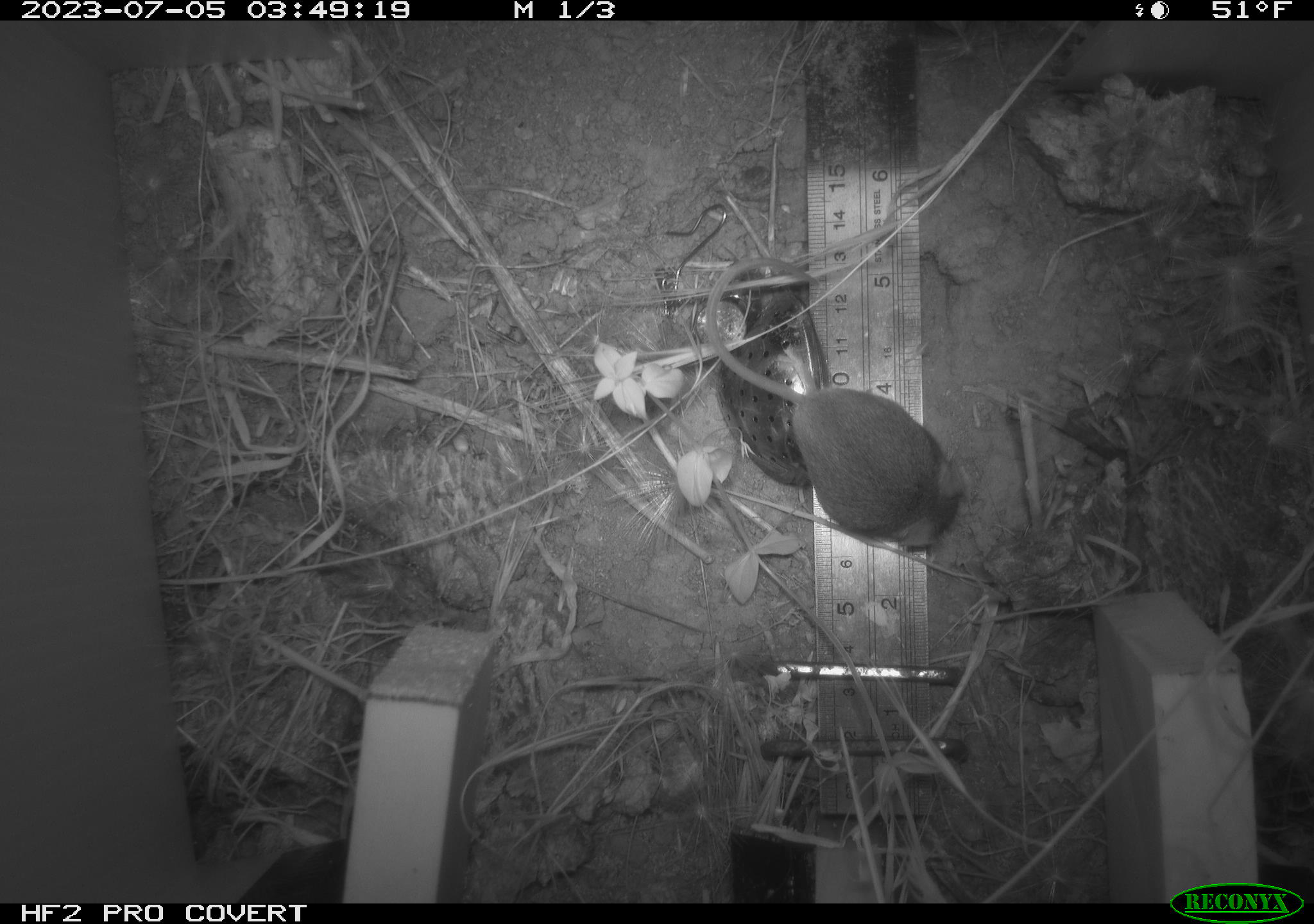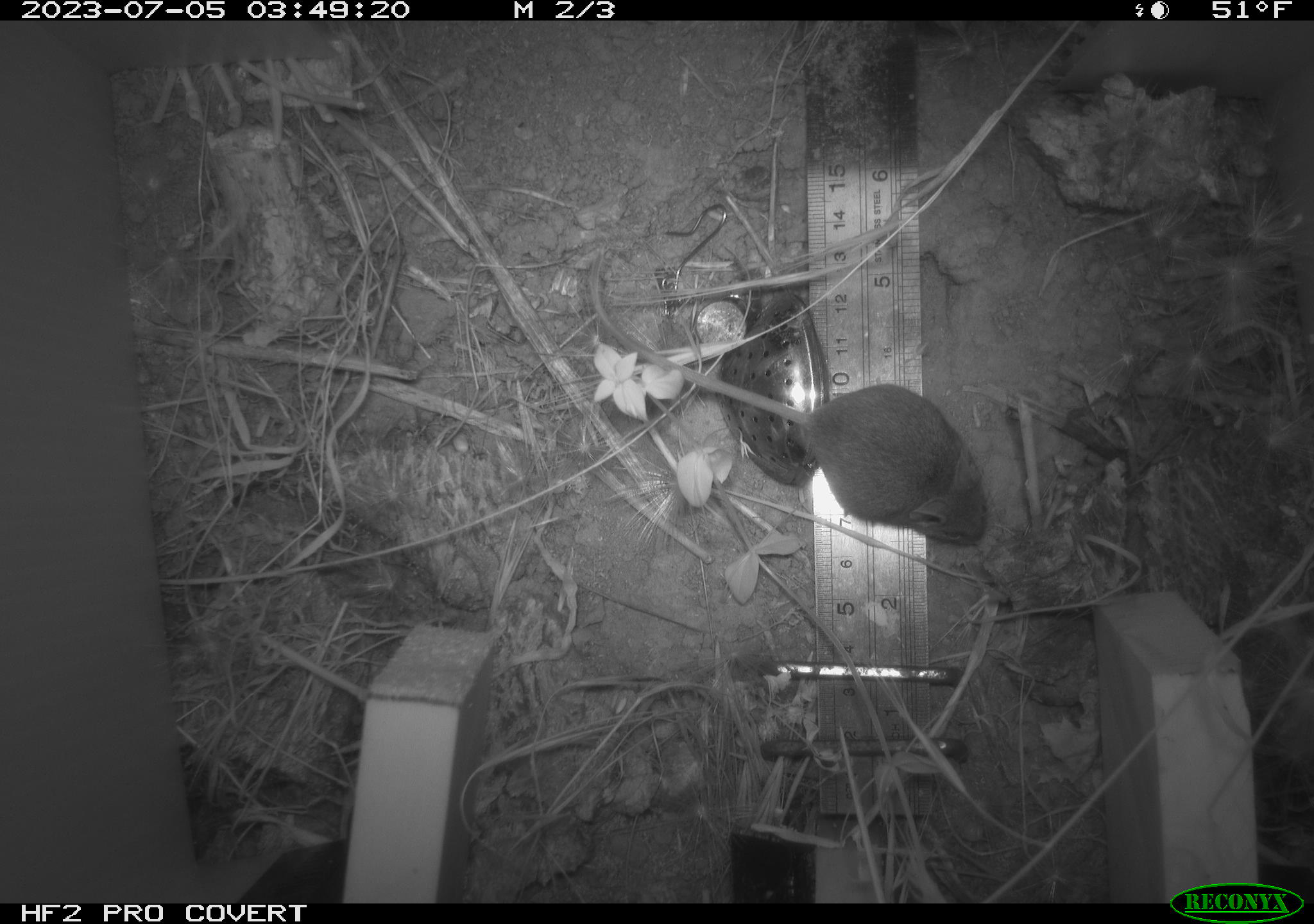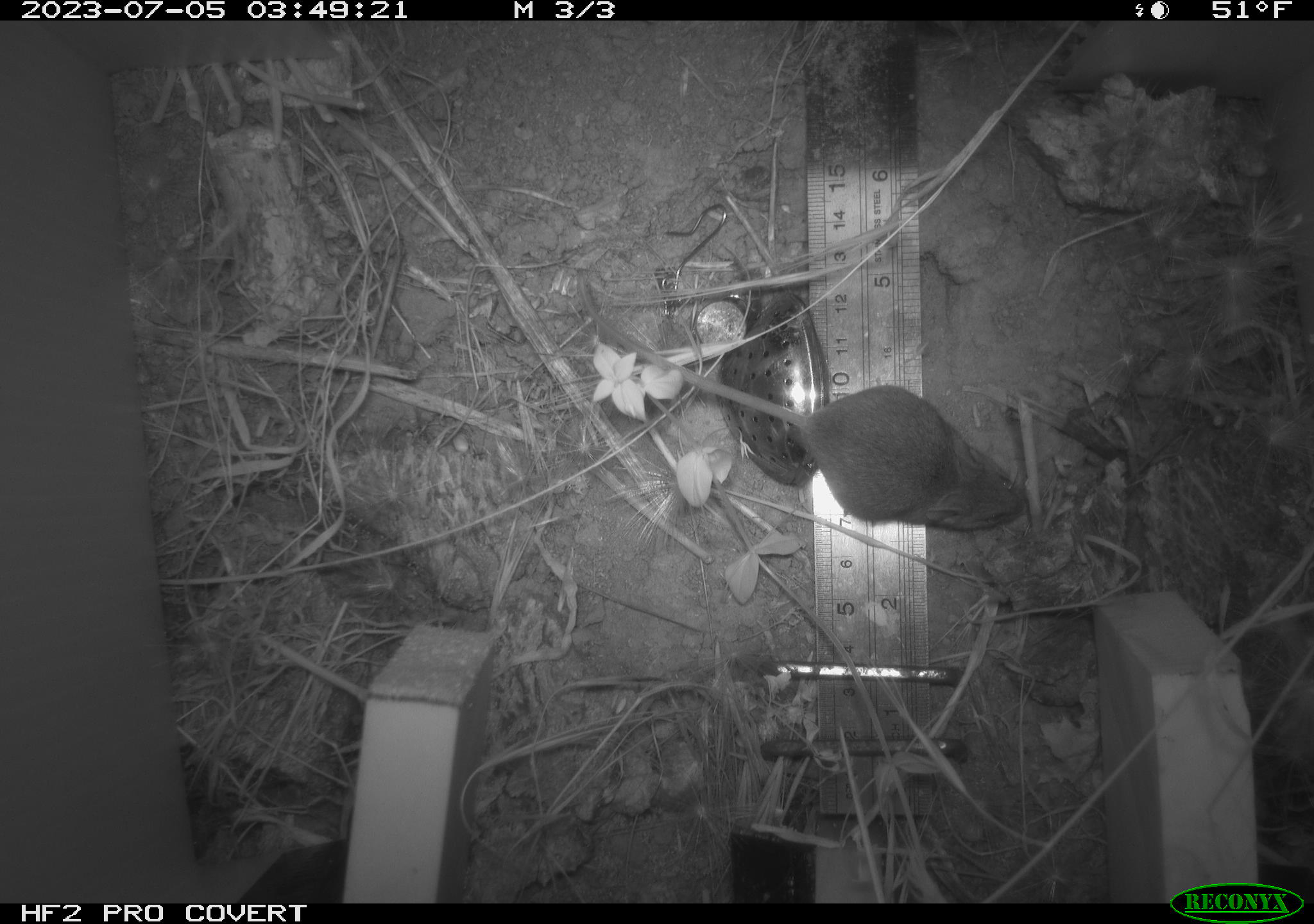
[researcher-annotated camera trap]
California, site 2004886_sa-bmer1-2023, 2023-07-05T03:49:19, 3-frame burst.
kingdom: Animalia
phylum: Chordata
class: Mammalia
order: Rodentia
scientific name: Rodentia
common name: mouse species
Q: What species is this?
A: Mouse species (Rodentia).